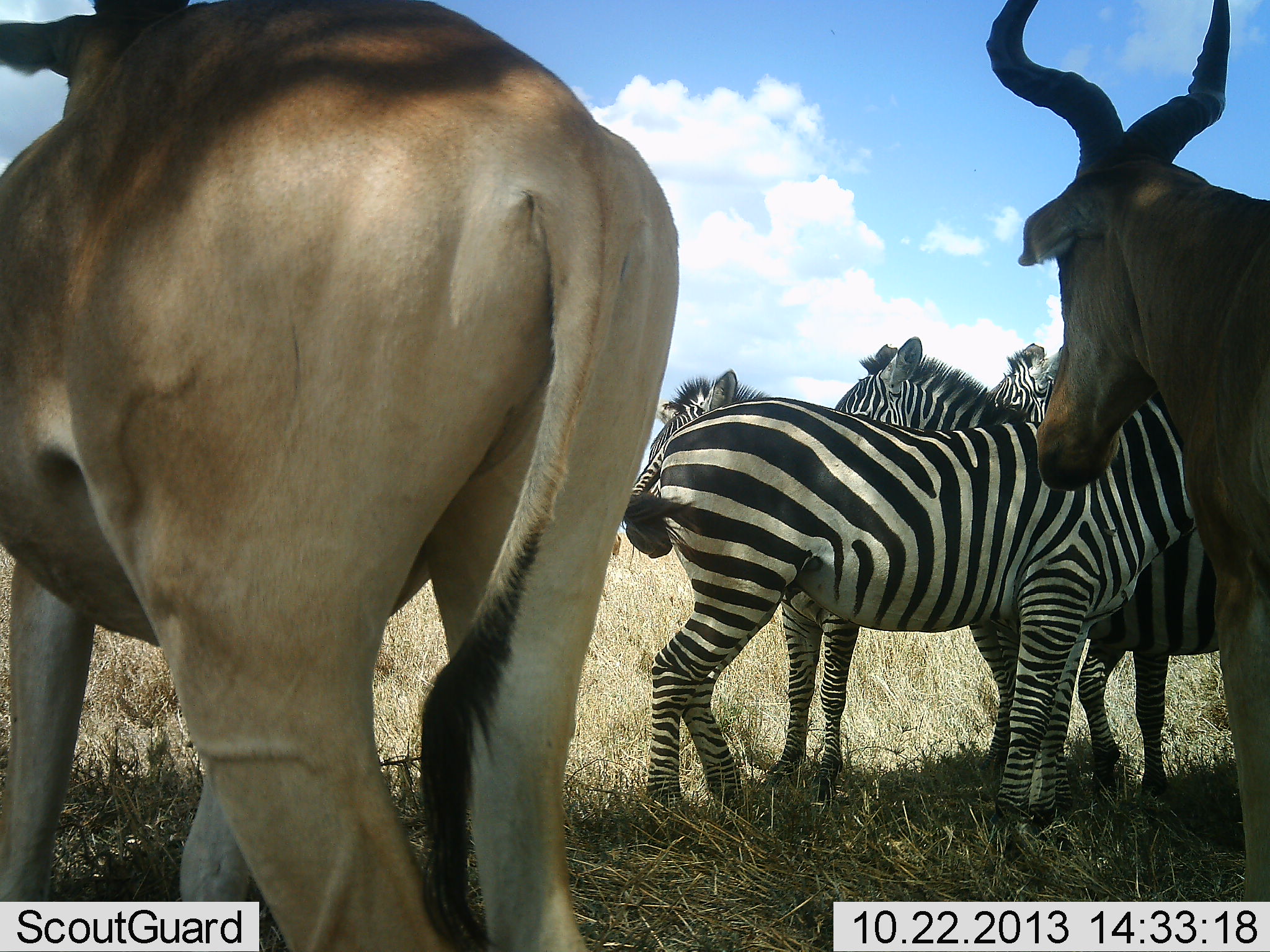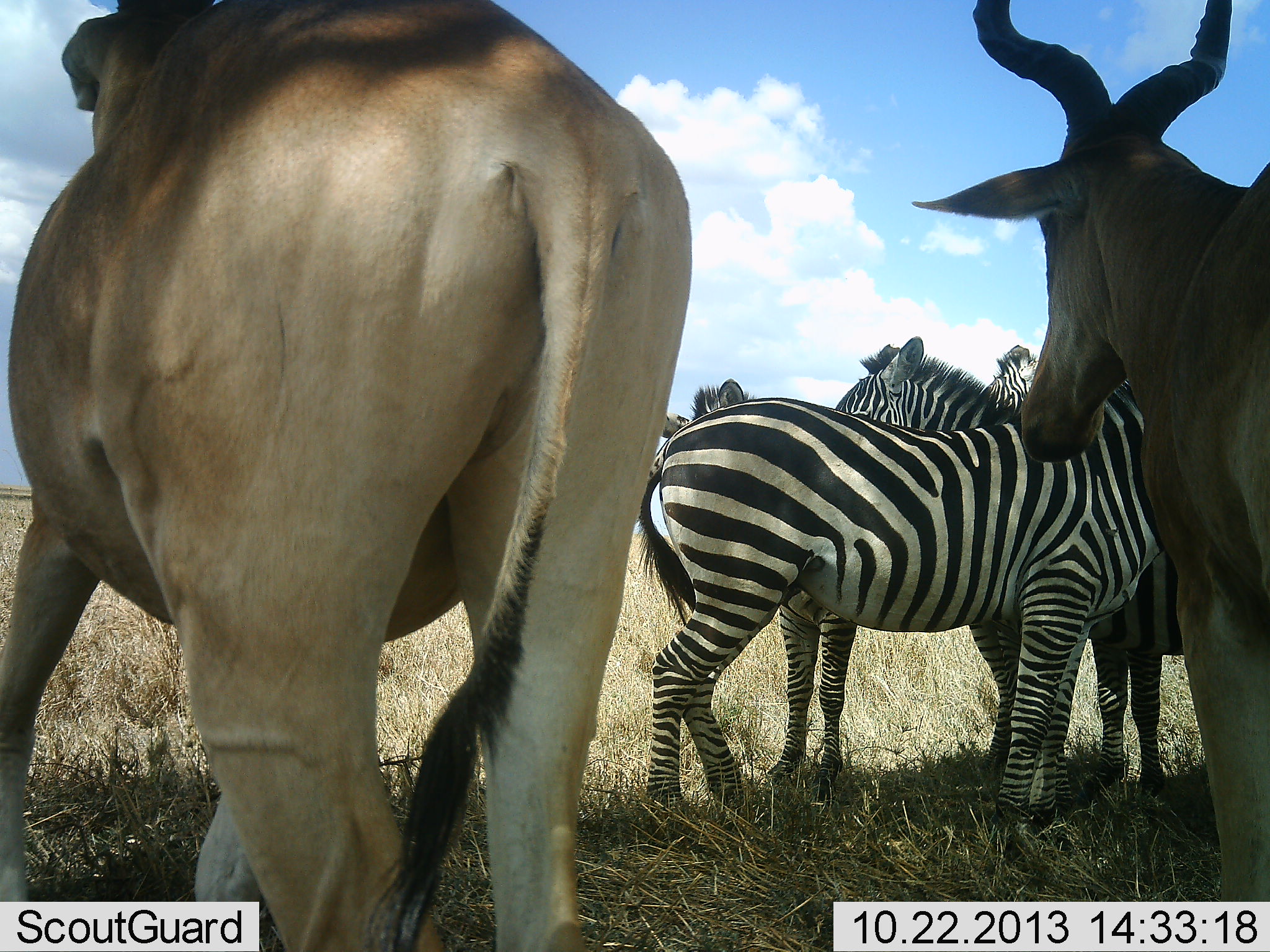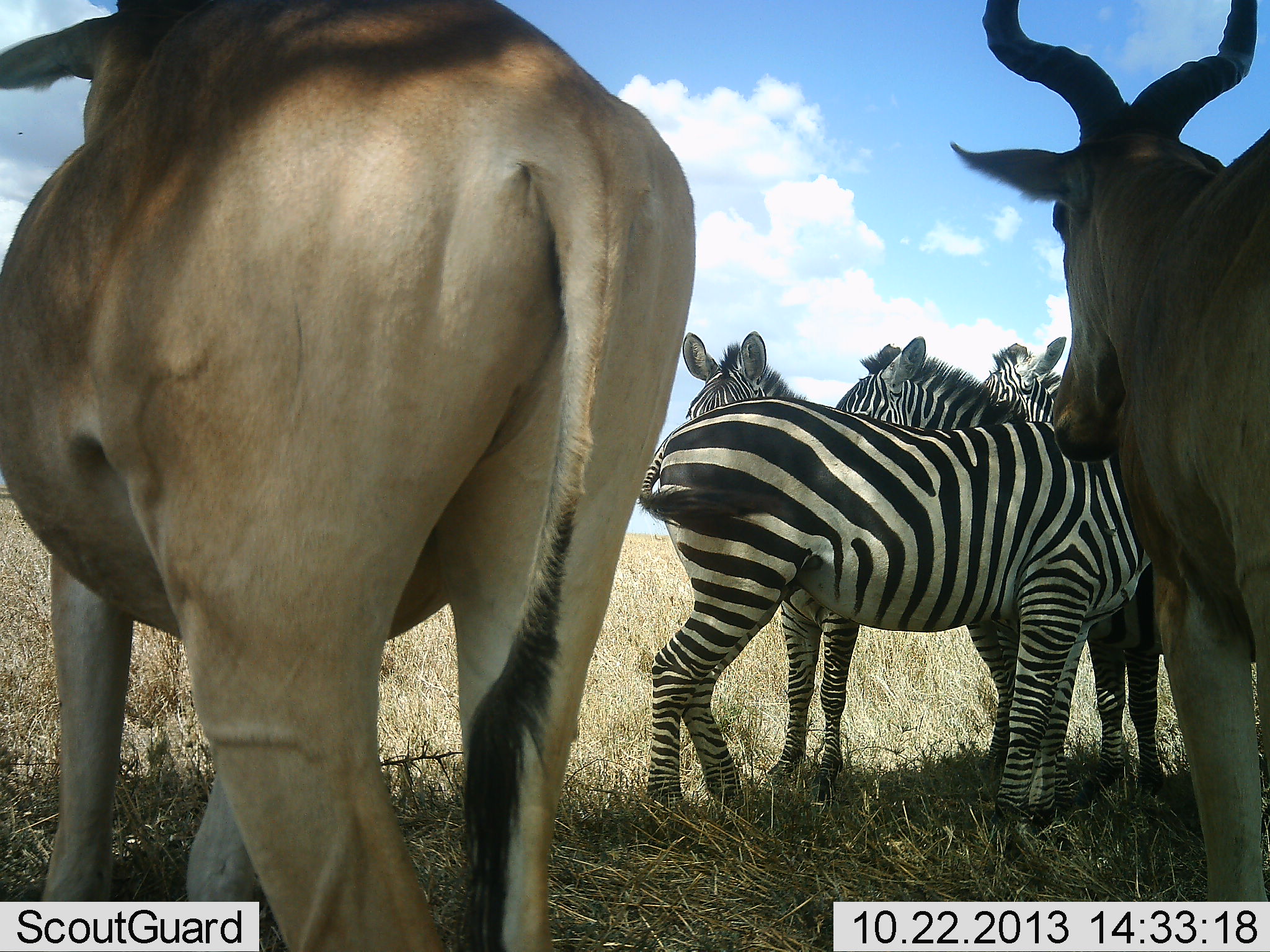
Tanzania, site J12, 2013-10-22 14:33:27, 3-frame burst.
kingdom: Animalia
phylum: Chordata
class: Mammalia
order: Artiodactyla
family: Bovidae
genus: Alcelaphus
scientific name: Alcelaphus buselaphus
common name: hartebeest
Hartebeest (Alcelaphus buselaphus), count 2. Behavior (volunteer vote fractions): standing 100%, resting 0%, moving 0%, interacting 0%. Young present (vote fraction): 0%. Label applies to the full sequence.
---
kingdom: Animalia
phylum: Chordata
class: Mammalia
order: Perissodactyla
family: Equidae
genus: Equus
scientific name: Equus quagga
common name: plains zebra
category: zebra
Zebra (plains zebra) (Equus quagga), count 4. Behavior (volunteer vote fractions): standing 95%, resting 5%, moving 5%, interacting 14%. Young present (vote fraction): 0%. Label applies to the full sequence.